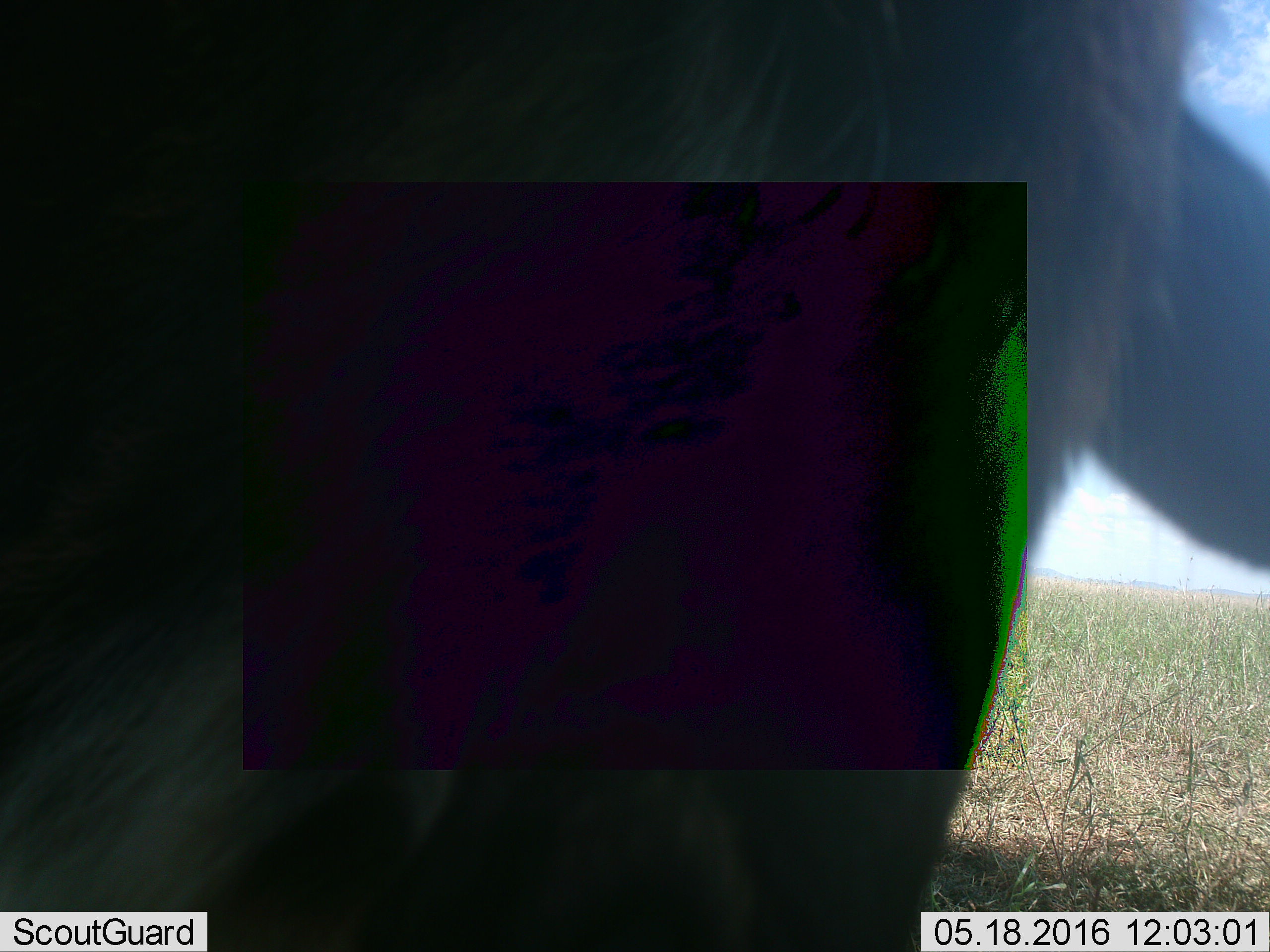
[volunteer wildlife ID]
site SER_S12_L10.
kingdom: Animalia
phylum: Chordata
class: Mammalia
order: Artiodactyla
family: Bovidae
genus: Connochaetes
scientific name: Connochaetes taurinus taurinus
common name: blue wildebeest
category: wildebeestblue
Wildebeestblue (blue wildebeest) (Connochaetes taurinus taurinus), count 1. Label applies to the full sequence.